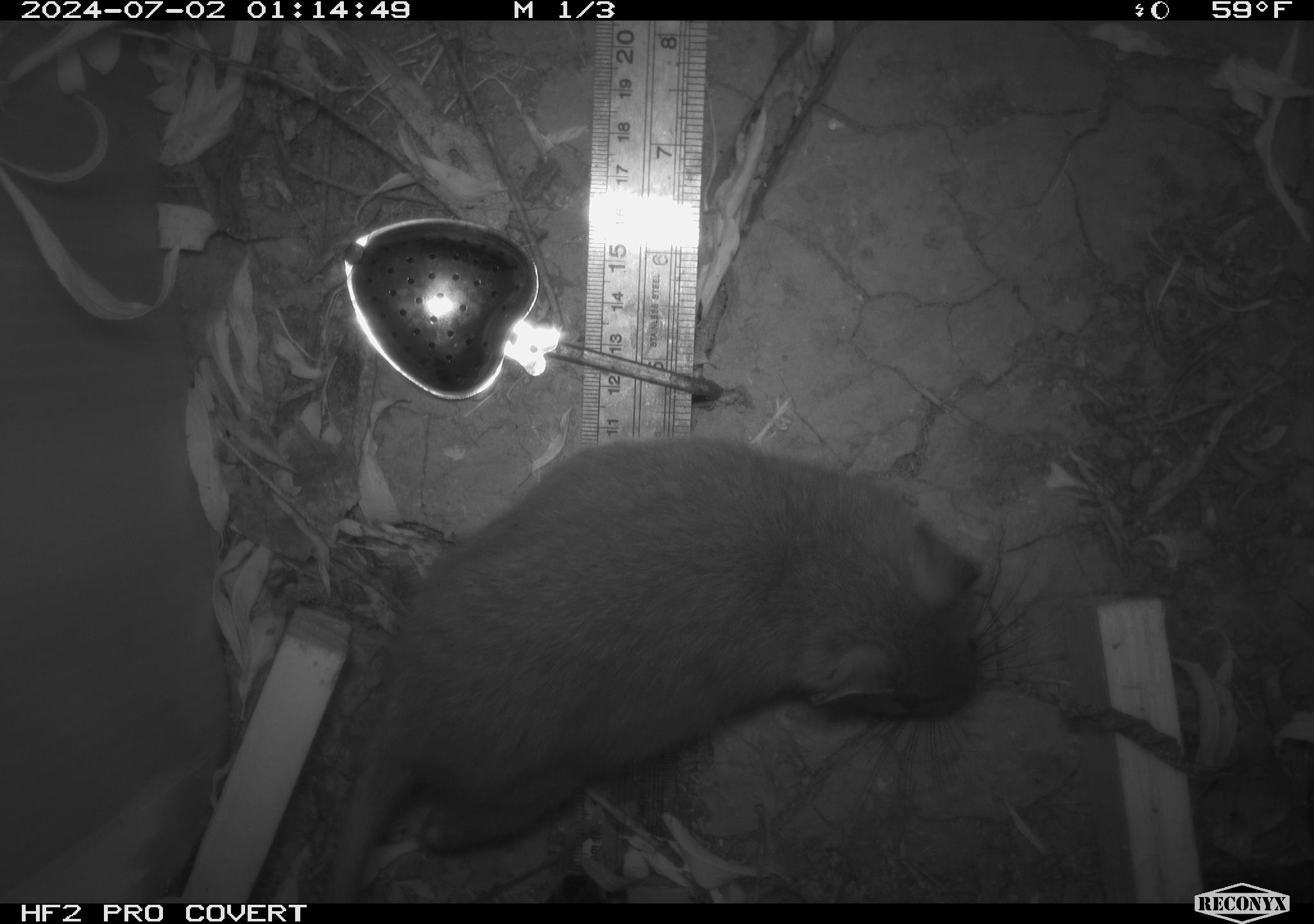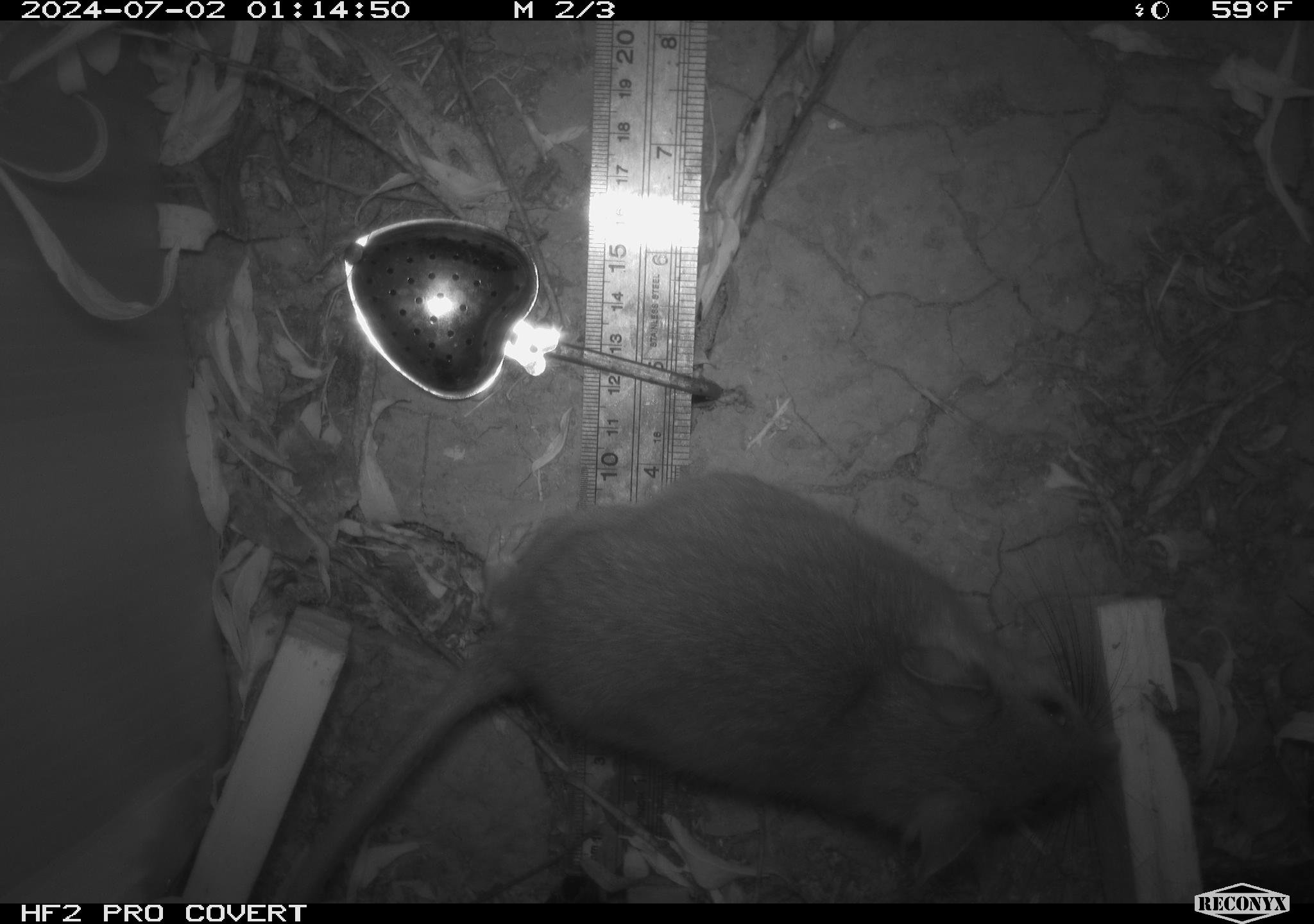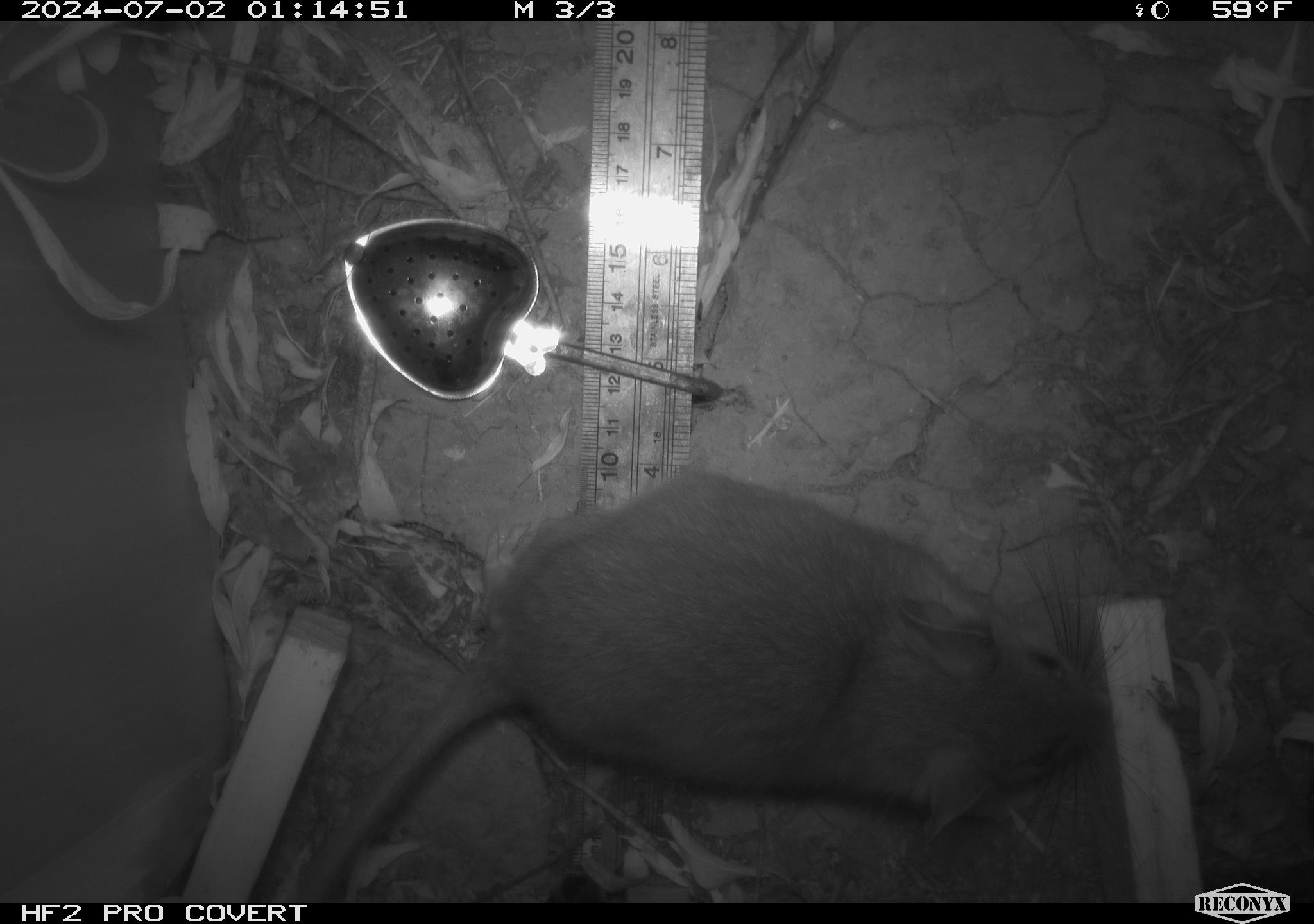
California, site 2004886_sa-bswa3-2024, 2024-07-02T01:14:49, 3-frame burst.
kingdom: Animalia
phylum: Chordata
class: Mammalia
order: Rodentia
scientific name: Rodentia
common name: woodrat or rat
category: woodrat or rat species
Woodrat or rat species (woodrat or rat) (Rodentia).